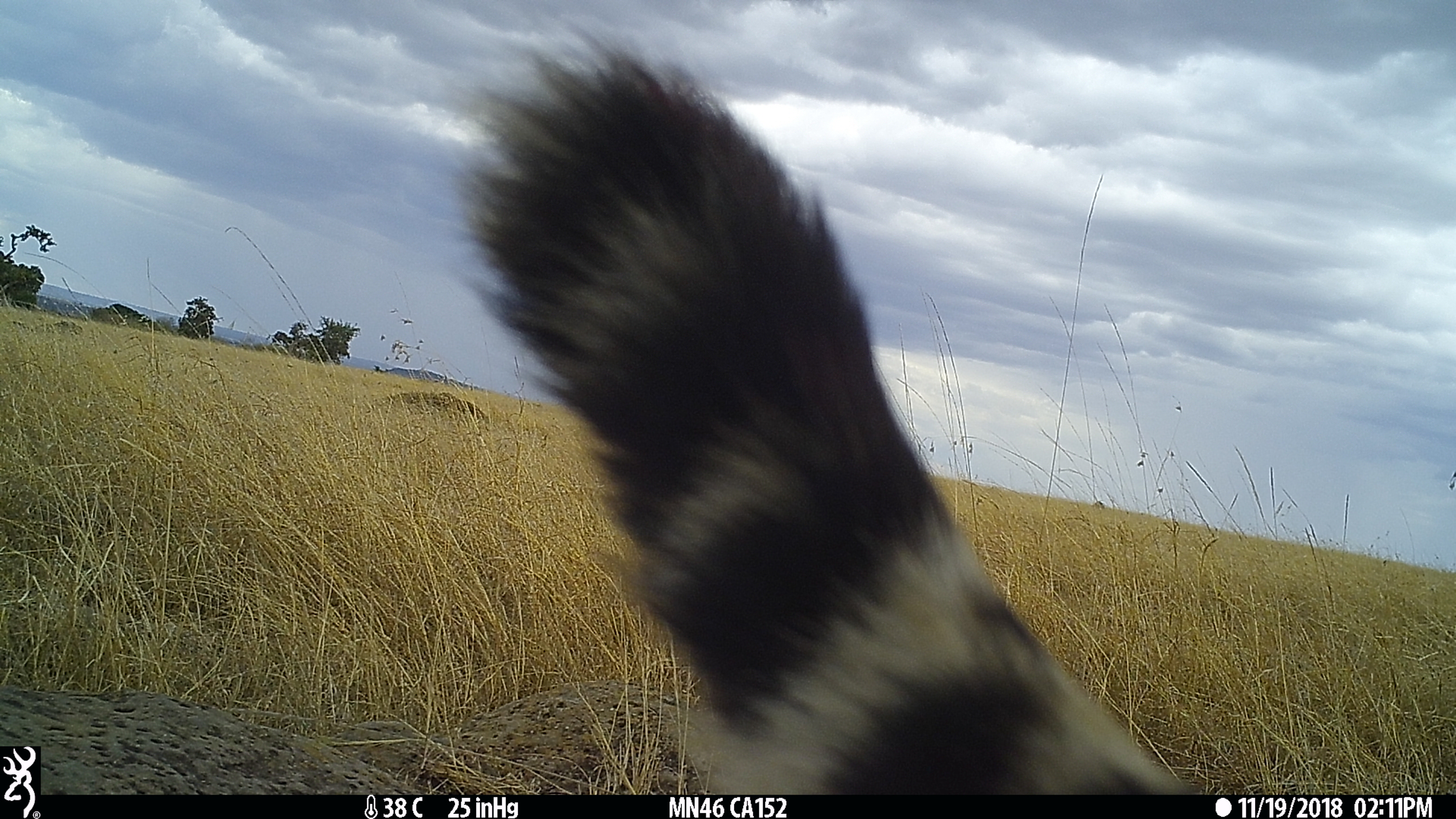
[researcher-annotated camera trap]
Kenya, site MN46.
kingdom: Animalia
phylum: Chordata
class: Mammalia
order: Carnivora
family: Felidae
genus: Acinonyx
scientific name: Acinonyx jubatus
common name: cheetah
Cheetah (Acinonyx jubatus).